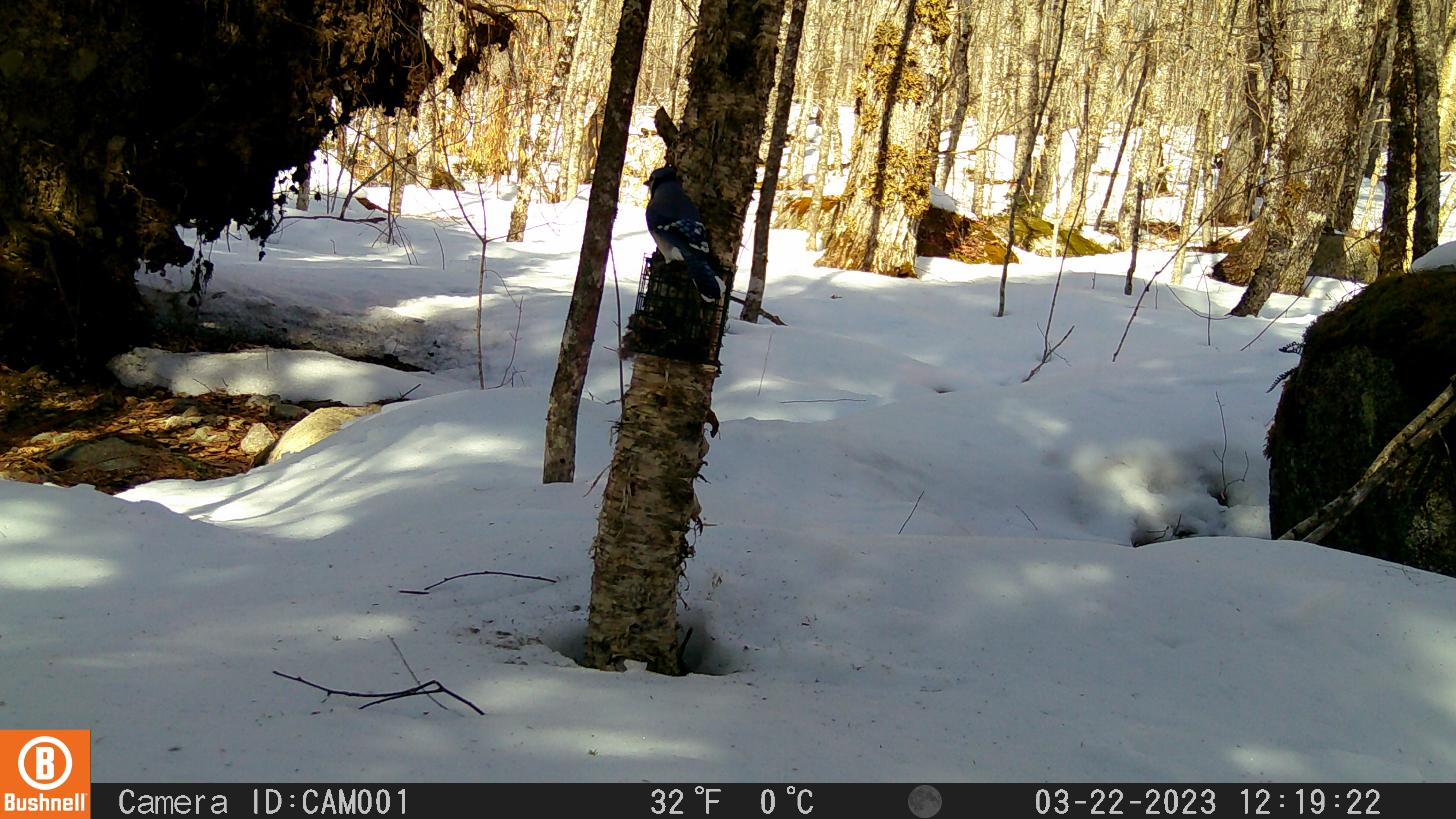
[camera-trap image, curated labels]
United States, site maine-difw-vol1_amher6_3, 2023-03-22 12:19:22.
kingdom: Animalia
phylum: Chordata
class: Aves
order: Passeriformes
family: Corvidae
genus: Cyanocitta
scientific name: Cyanocitta cristata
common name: blue jay